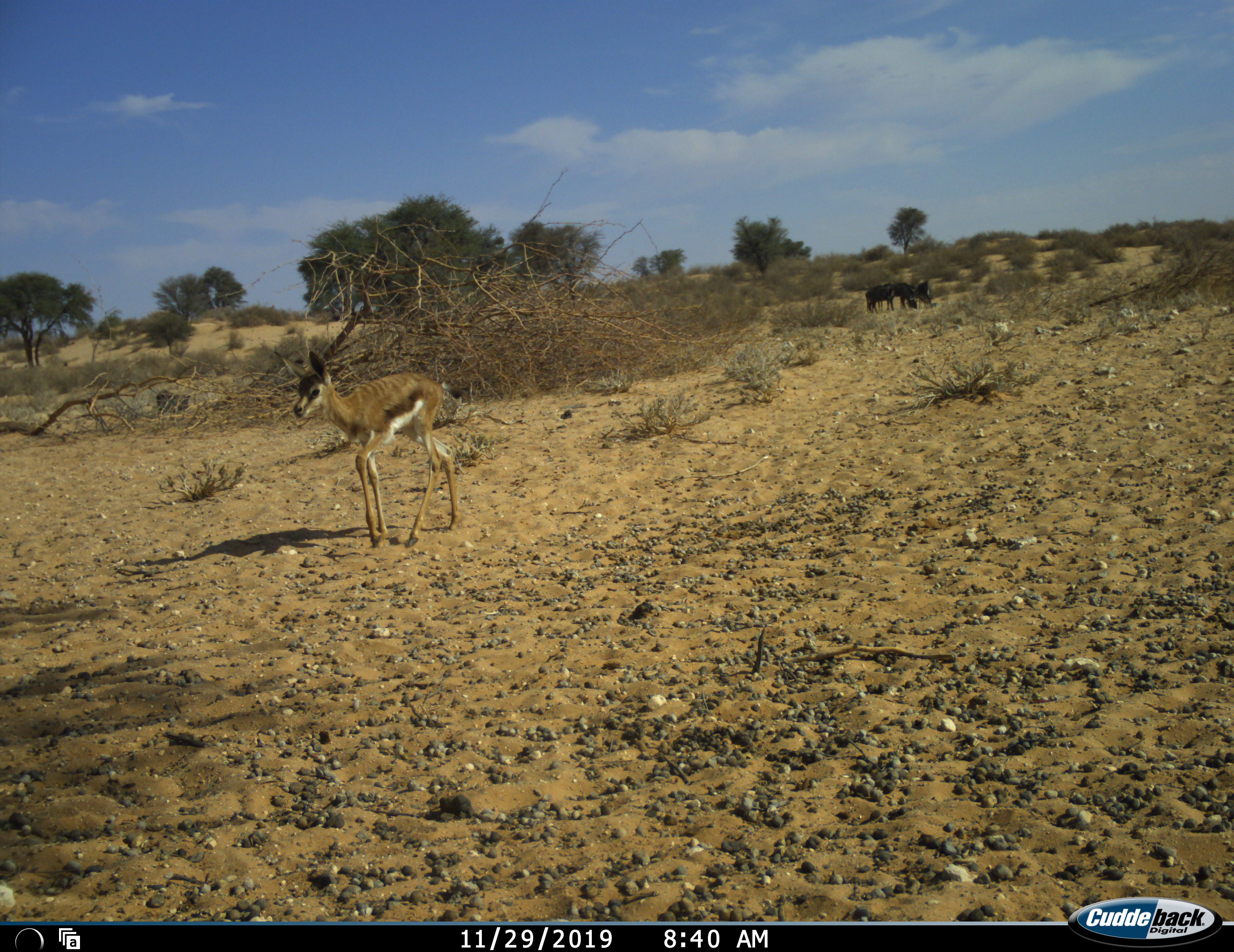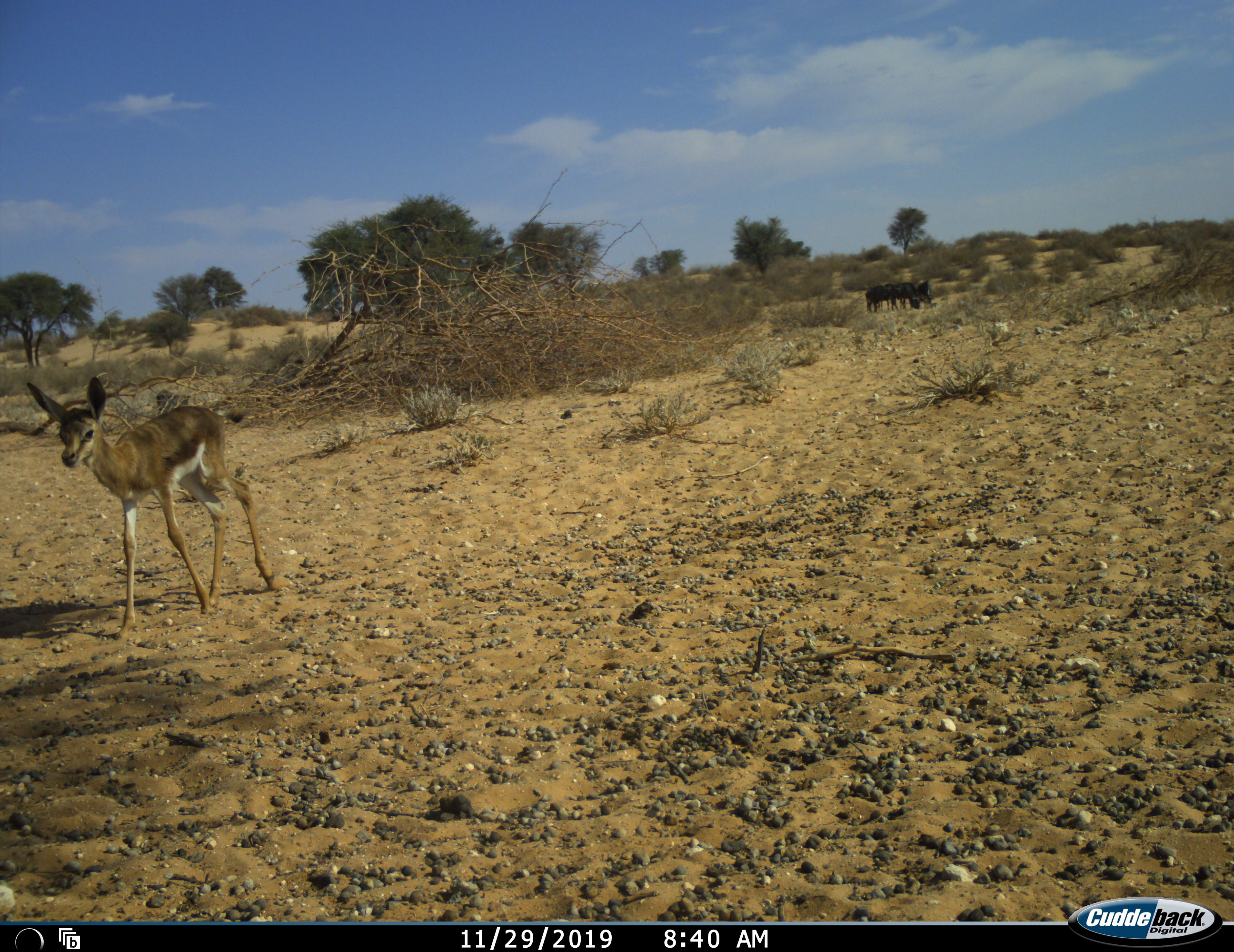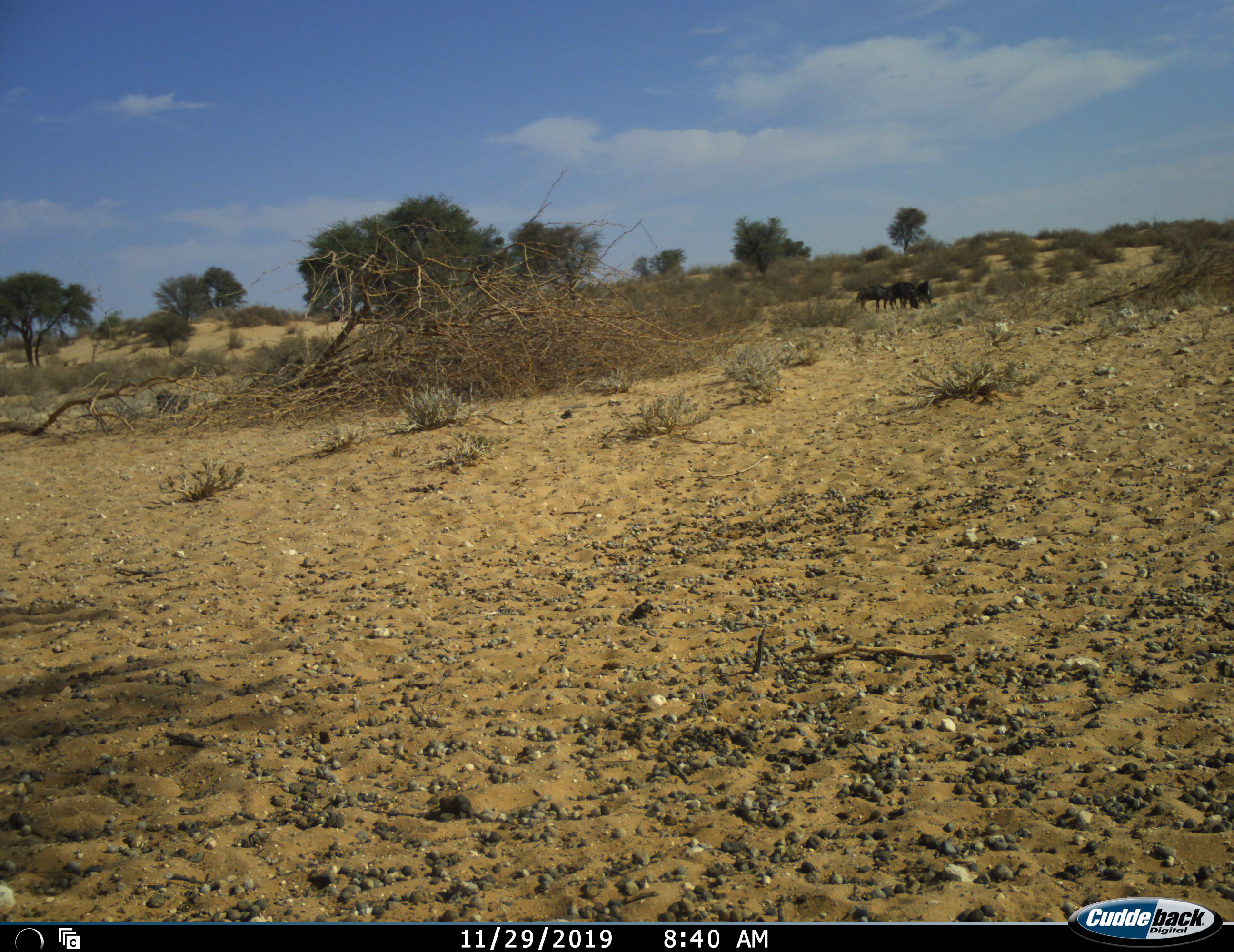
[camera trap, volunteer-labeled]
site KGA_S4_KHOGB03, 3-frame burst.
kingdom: Animalia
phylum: Chordata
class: Mammalia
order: Artiodactyla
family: Bovidae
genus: Antidorcas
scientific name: Antidorcas marsupialis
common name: springbok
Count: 1.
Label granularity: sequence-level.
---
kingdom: Animalia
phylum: Chordata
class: Mammalia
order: Artiodactyla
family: Bovidae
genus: Connochaetes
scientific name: Connochaetes taurinus taurinus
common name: blue wildebeest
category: wildebeestblue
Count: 4.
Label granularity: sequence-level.